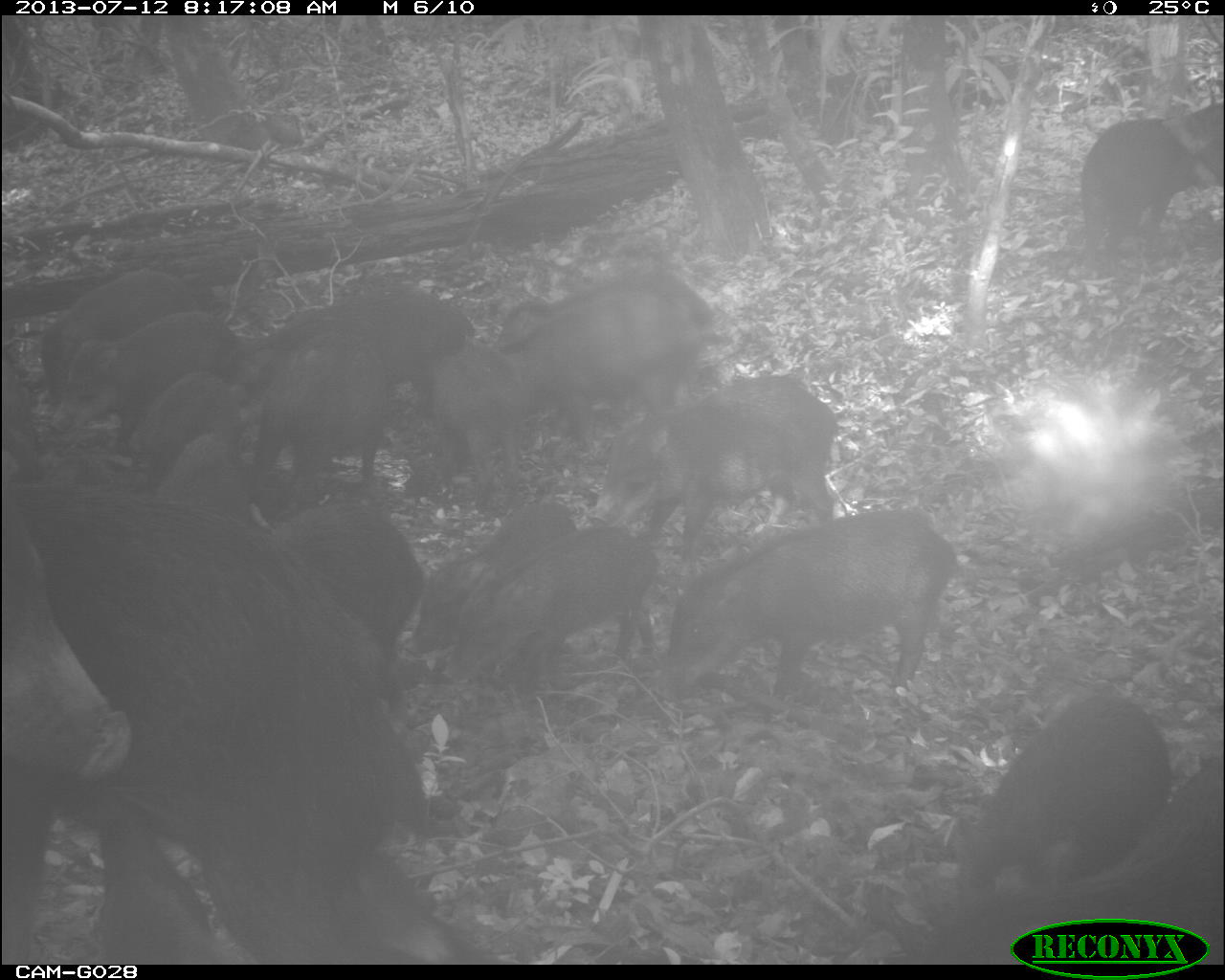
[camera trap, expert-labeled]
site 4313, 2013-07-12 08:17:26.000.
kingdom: Animalia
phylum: Chordata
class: Mammalia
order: Artiodactyla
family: Tayassuidae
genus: Tayassu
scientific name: Tayassu pecari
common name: white-lipped peccary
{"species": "Tayassu pecari (white-lipped peccary)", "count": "25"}